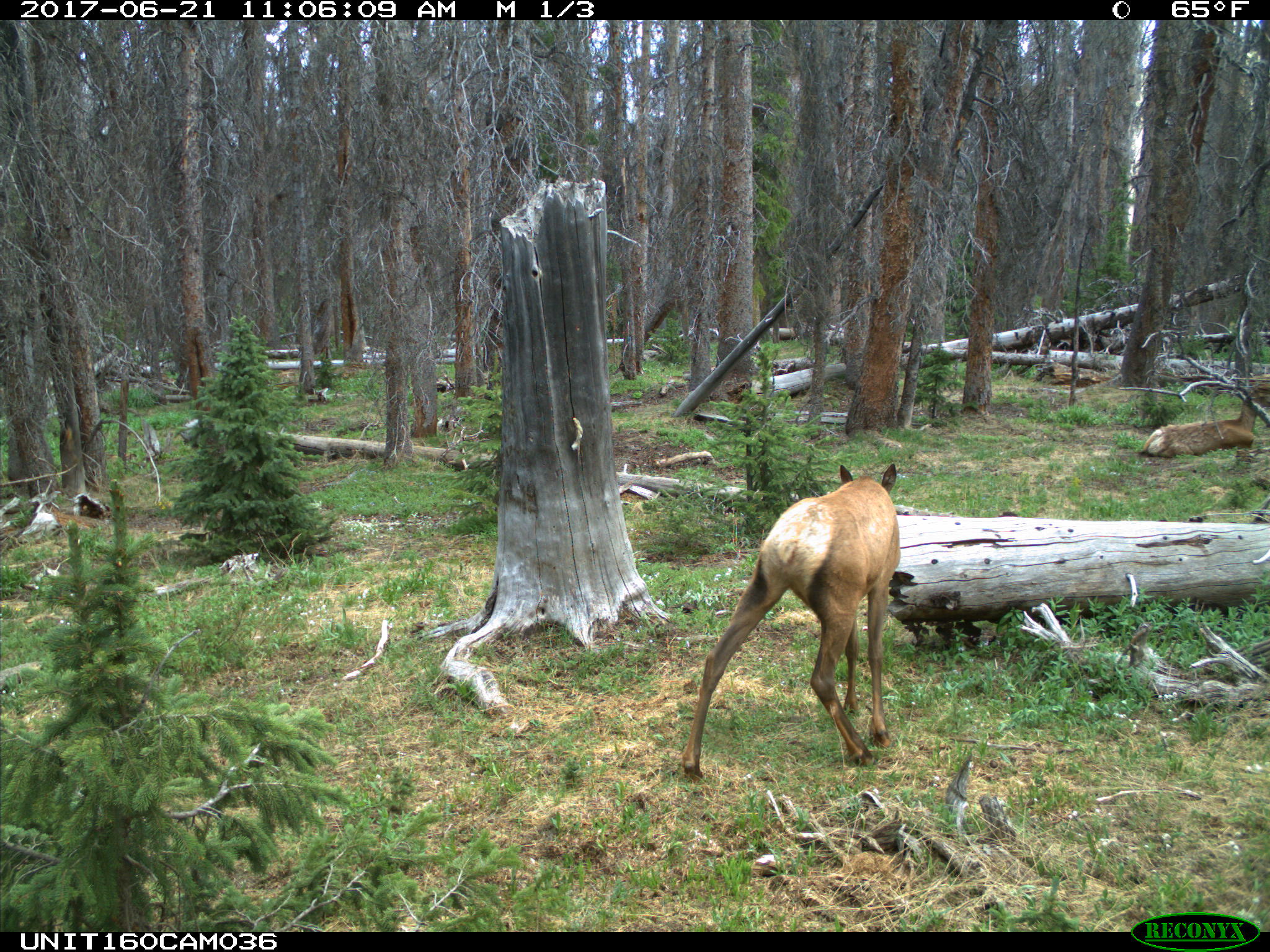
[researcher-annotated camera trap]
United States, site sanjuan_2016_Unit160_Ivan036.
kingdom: Animalia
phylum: Chordata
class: Mammalia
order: Artiodactyla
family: Cervidae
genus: Cervus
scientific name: Cervus elaphus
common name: red deer